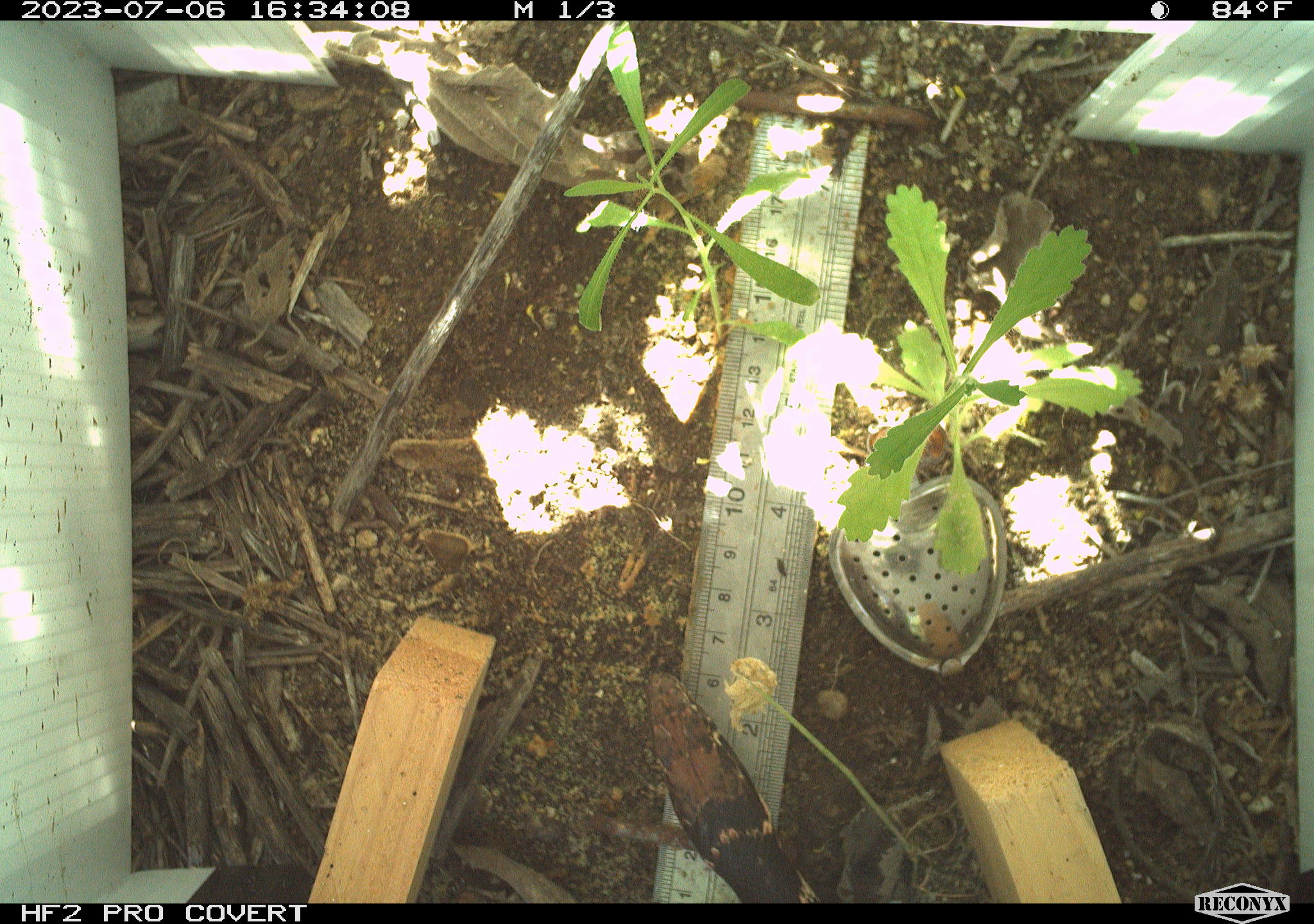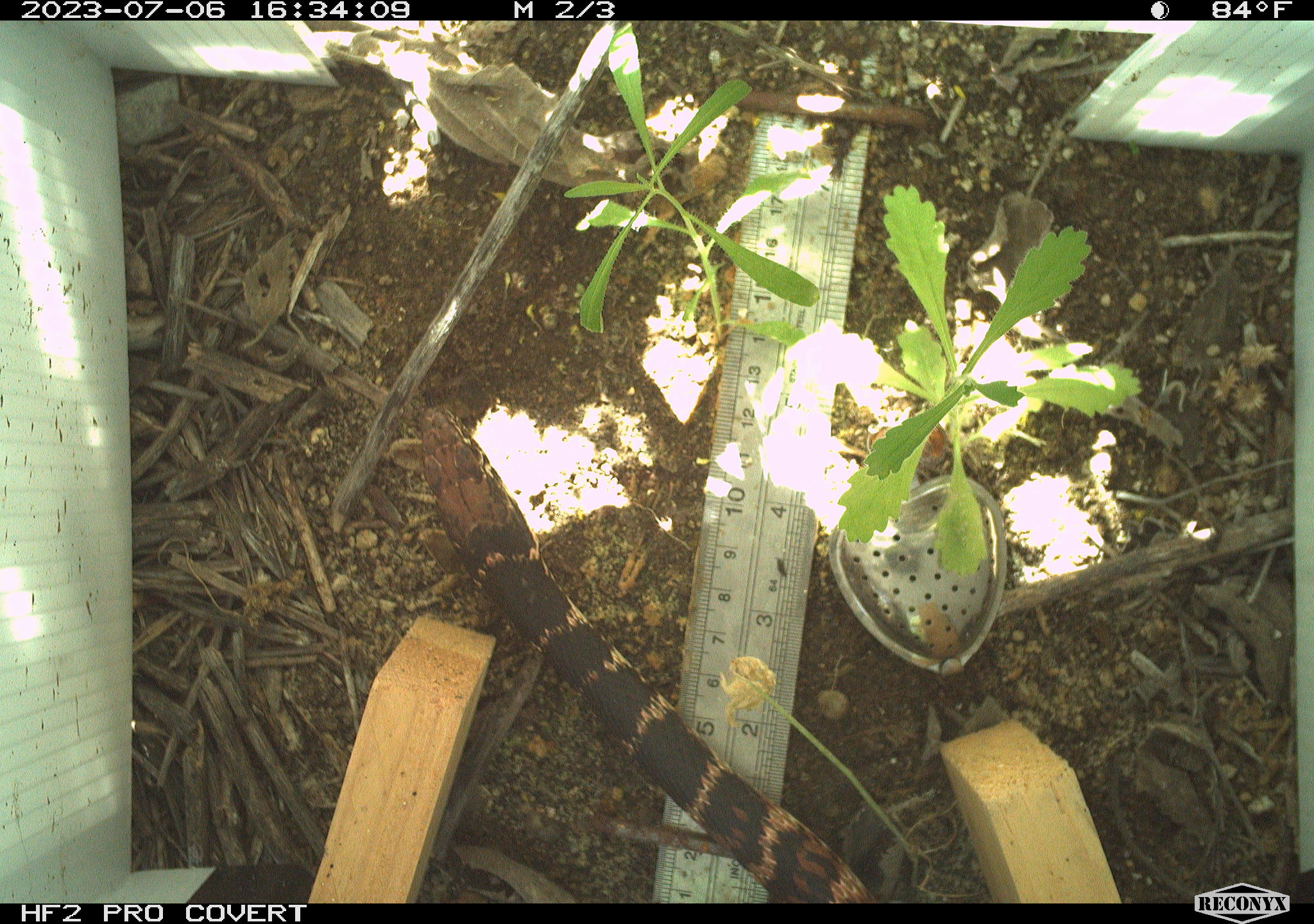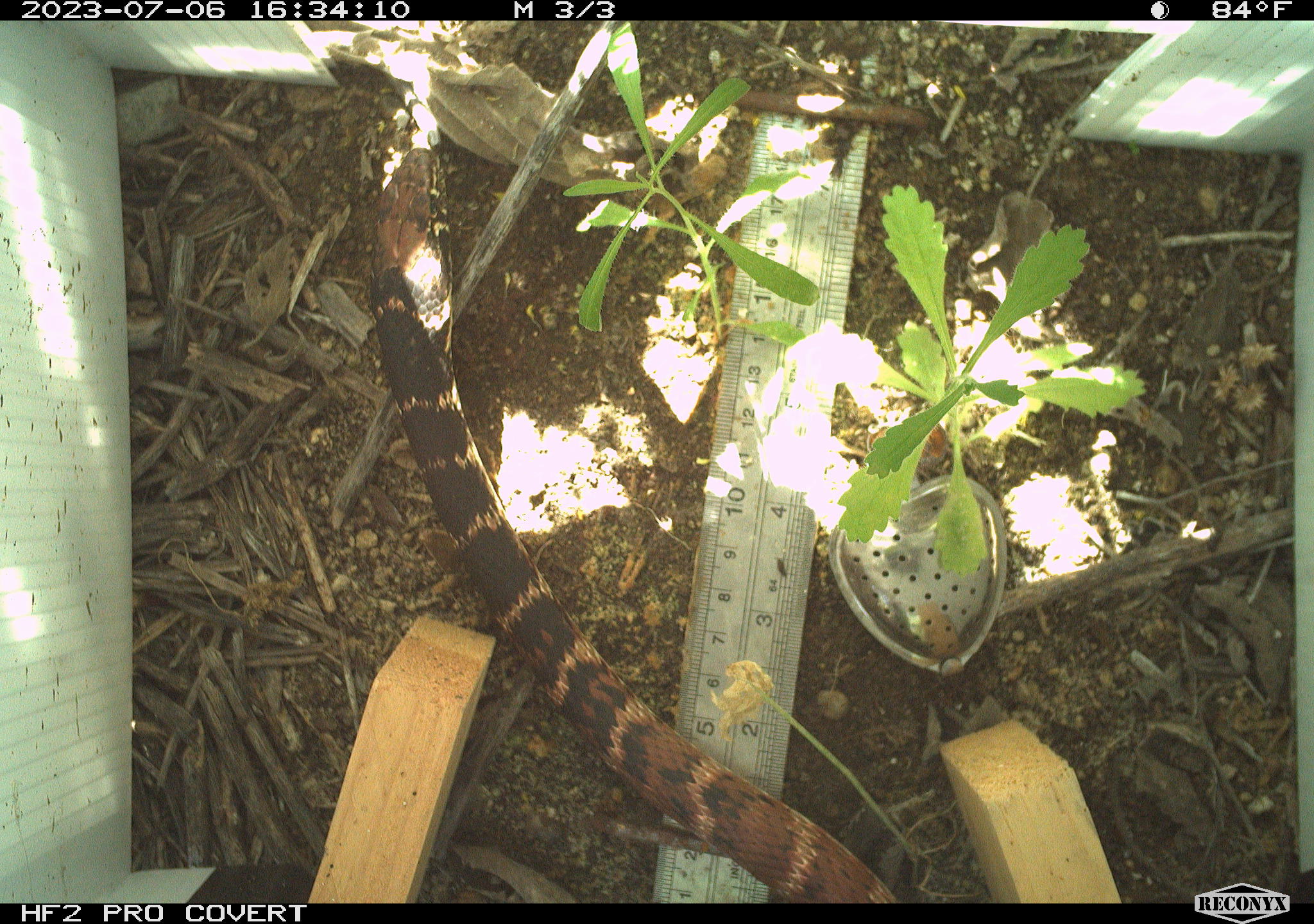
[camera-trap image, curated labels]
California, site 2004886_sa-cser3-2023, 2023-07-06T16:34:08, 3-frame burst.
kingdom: Animalia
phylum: Chordata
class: Reptilia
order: Squamata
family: Colubridae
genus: Masticophis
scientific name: Masticophis flagellum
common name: coachwhip